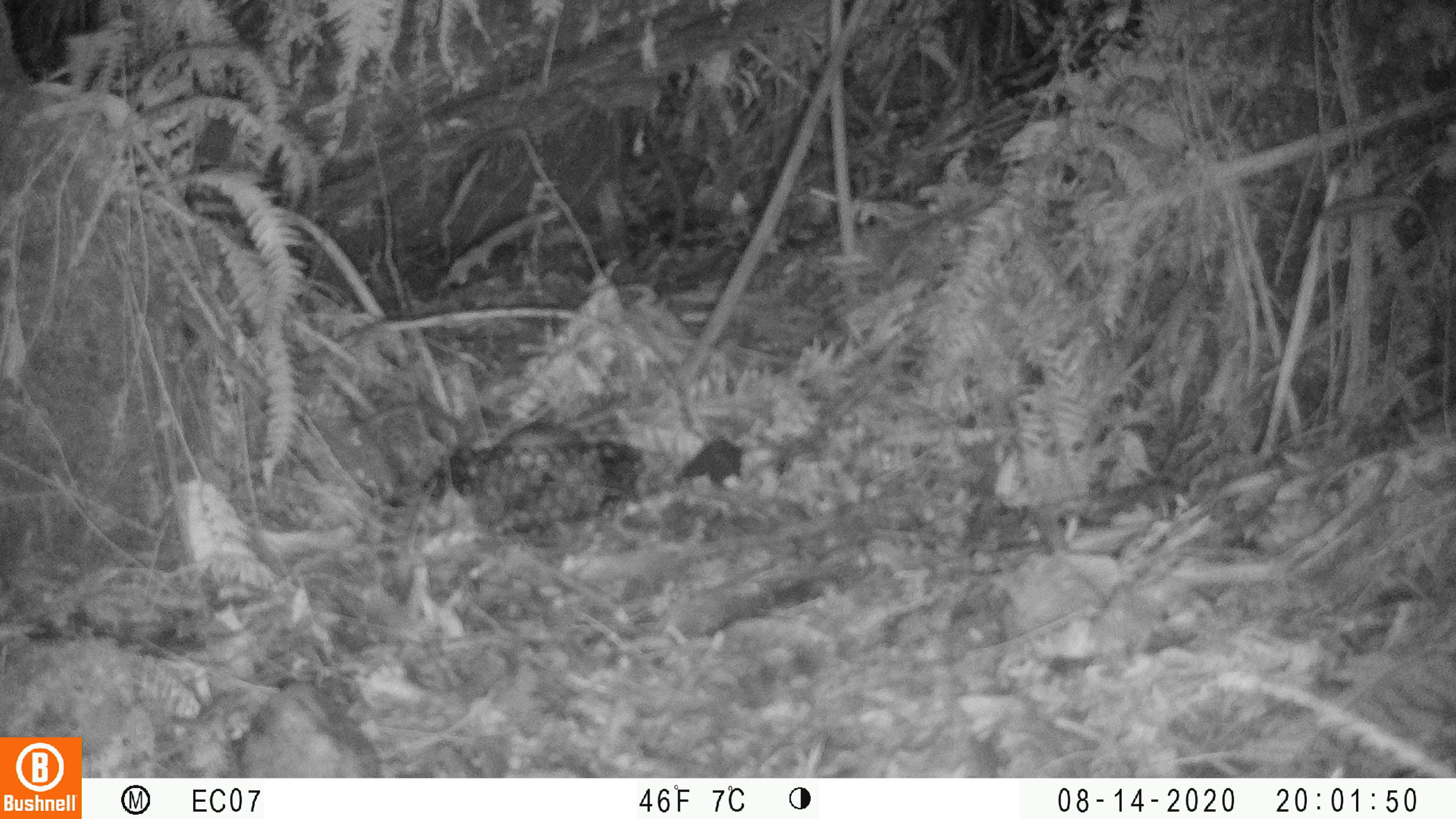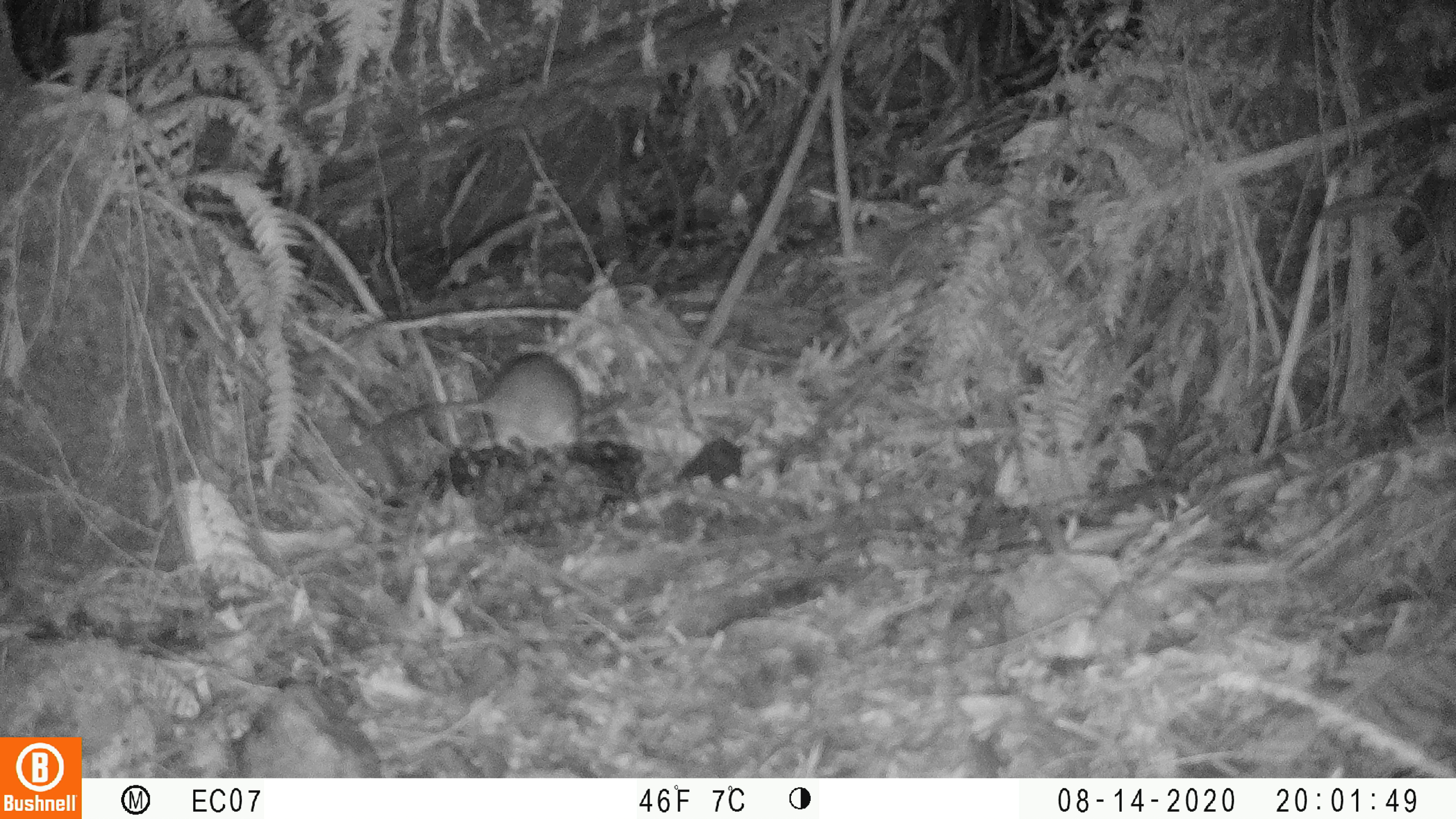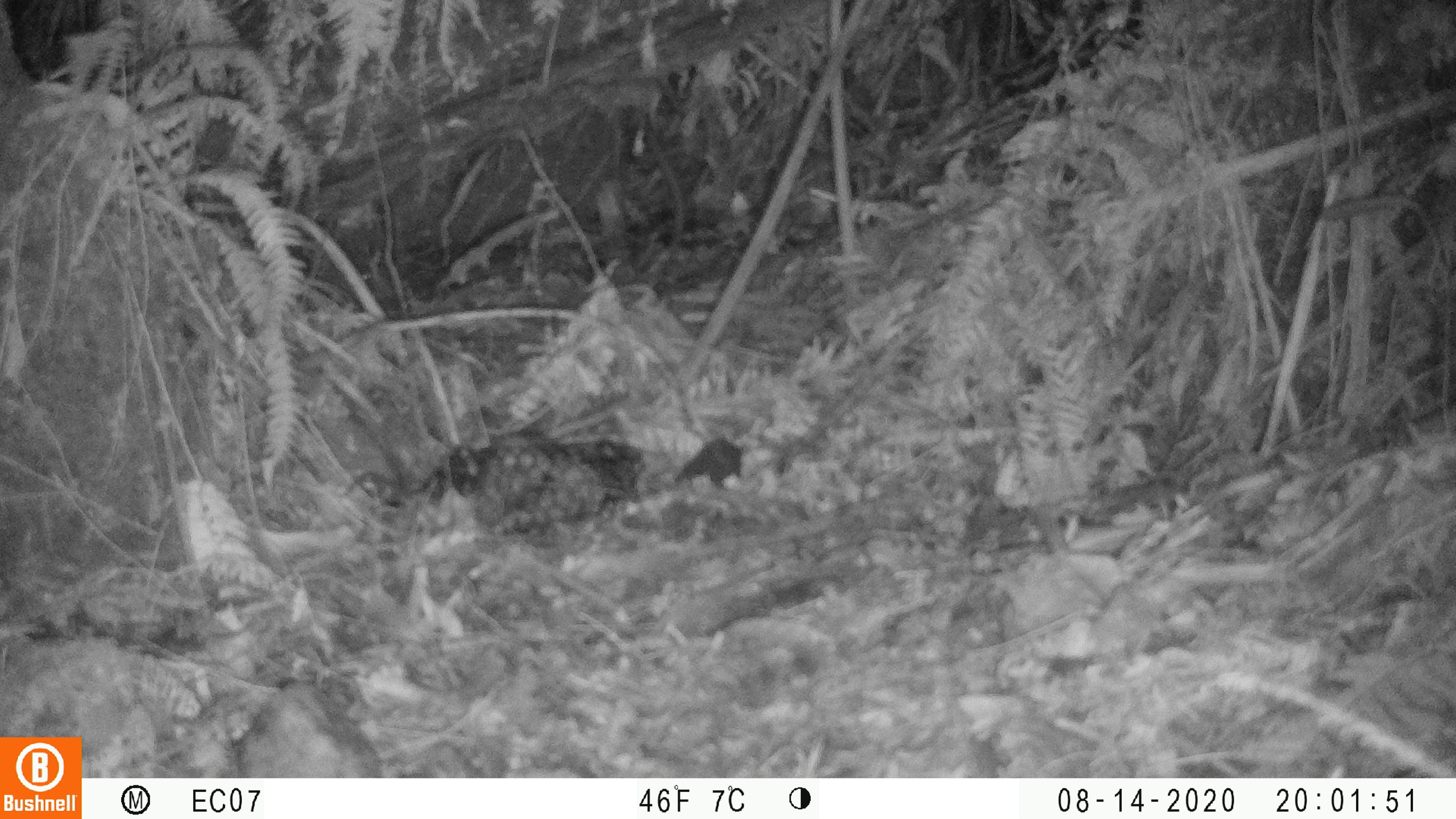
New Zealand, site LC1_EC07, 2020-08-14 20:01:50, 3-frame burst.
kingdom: Animalia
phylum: Chordata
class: Mammalia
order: Rodentia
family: Muridae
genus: Rattus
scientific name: Rattus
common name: rat